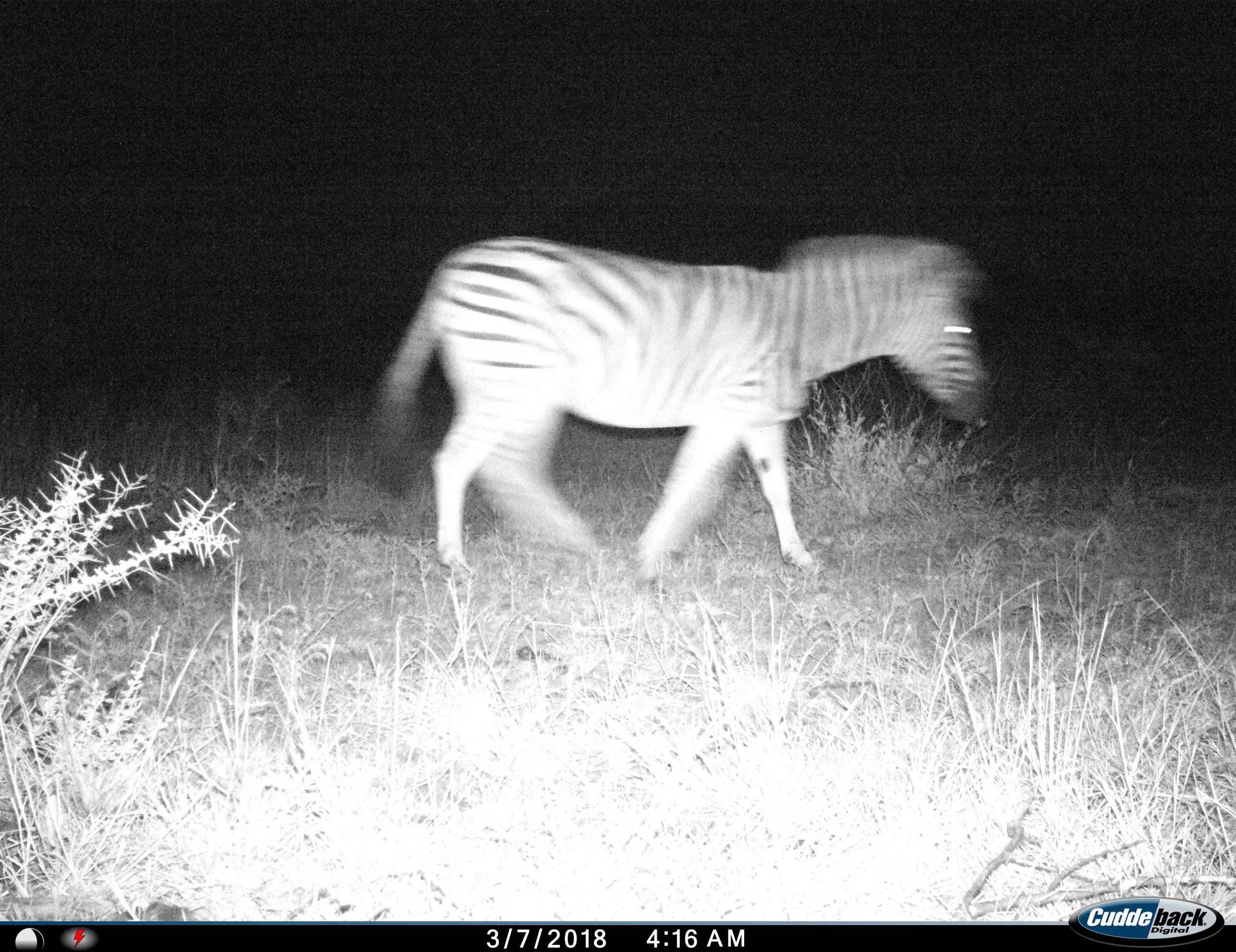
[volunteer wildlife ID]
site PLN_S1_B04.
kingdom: Animalia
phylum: Chordata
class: Mammalia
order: Perissodactyla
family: Equidae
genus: Equus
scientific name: Equus quagga burchellii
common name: burchell's zebra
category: zebraburchells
Zebraburchells (burchell's zebra) (Equus quagga burchellii), count 1. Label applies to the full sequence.